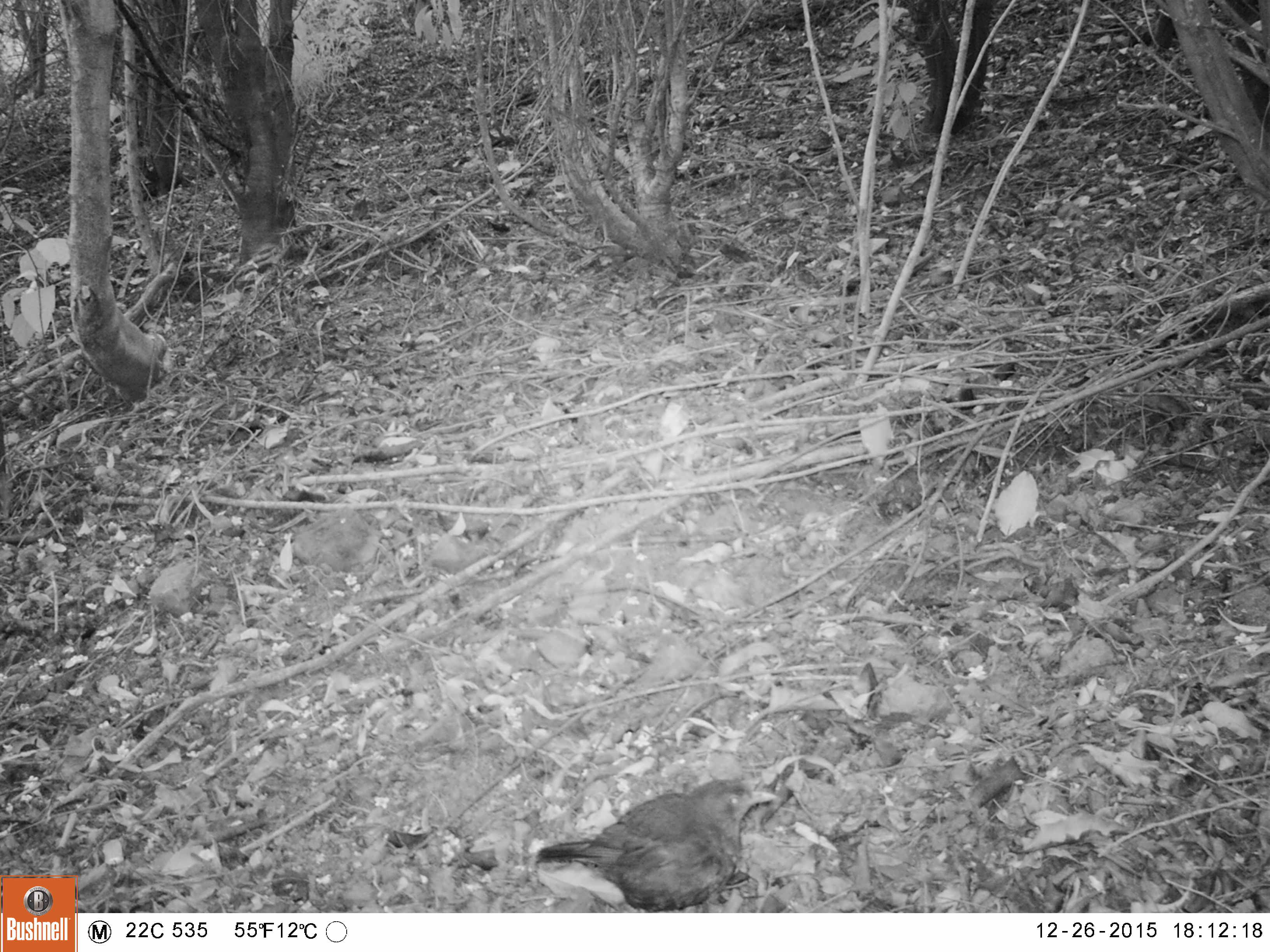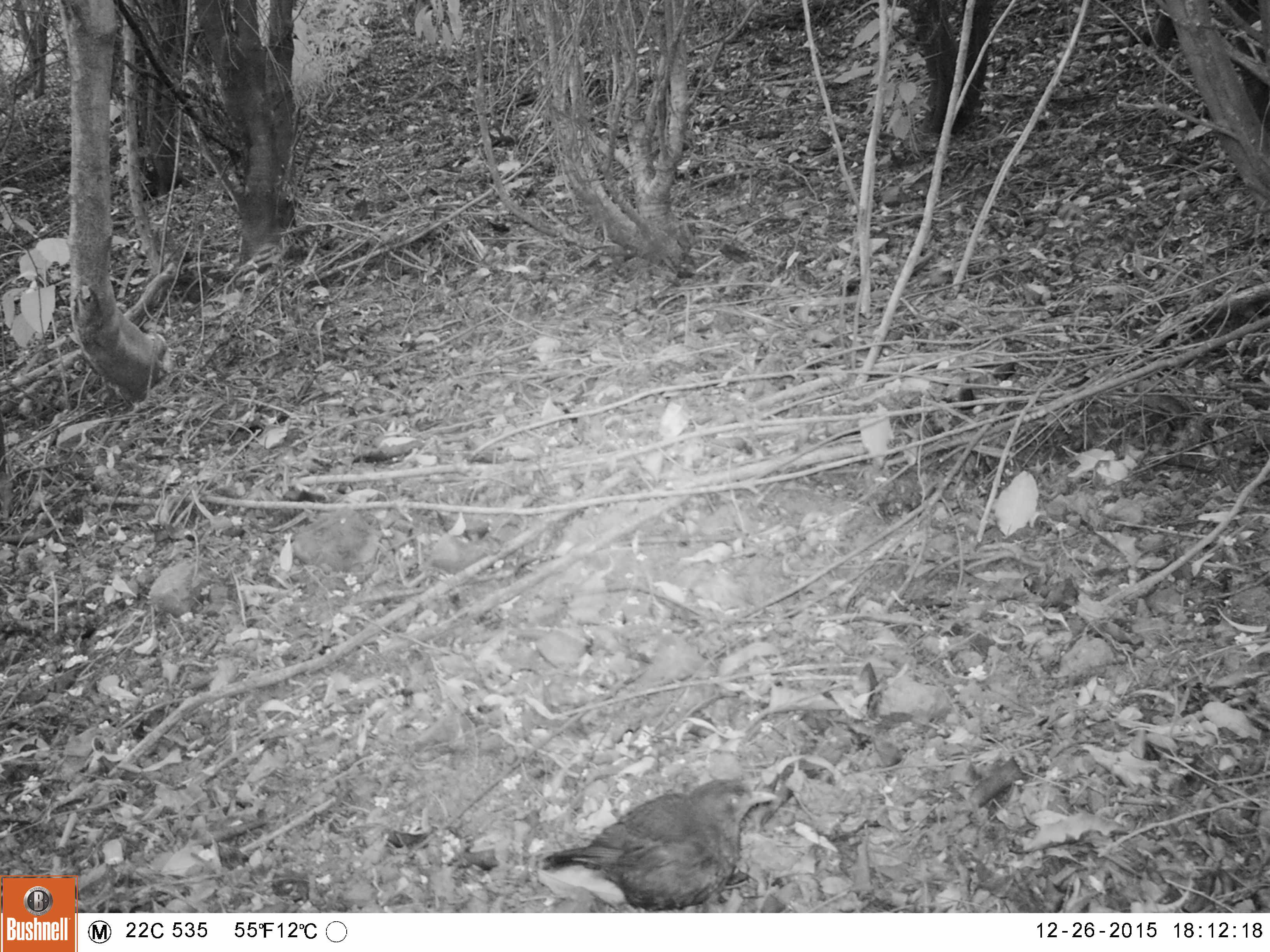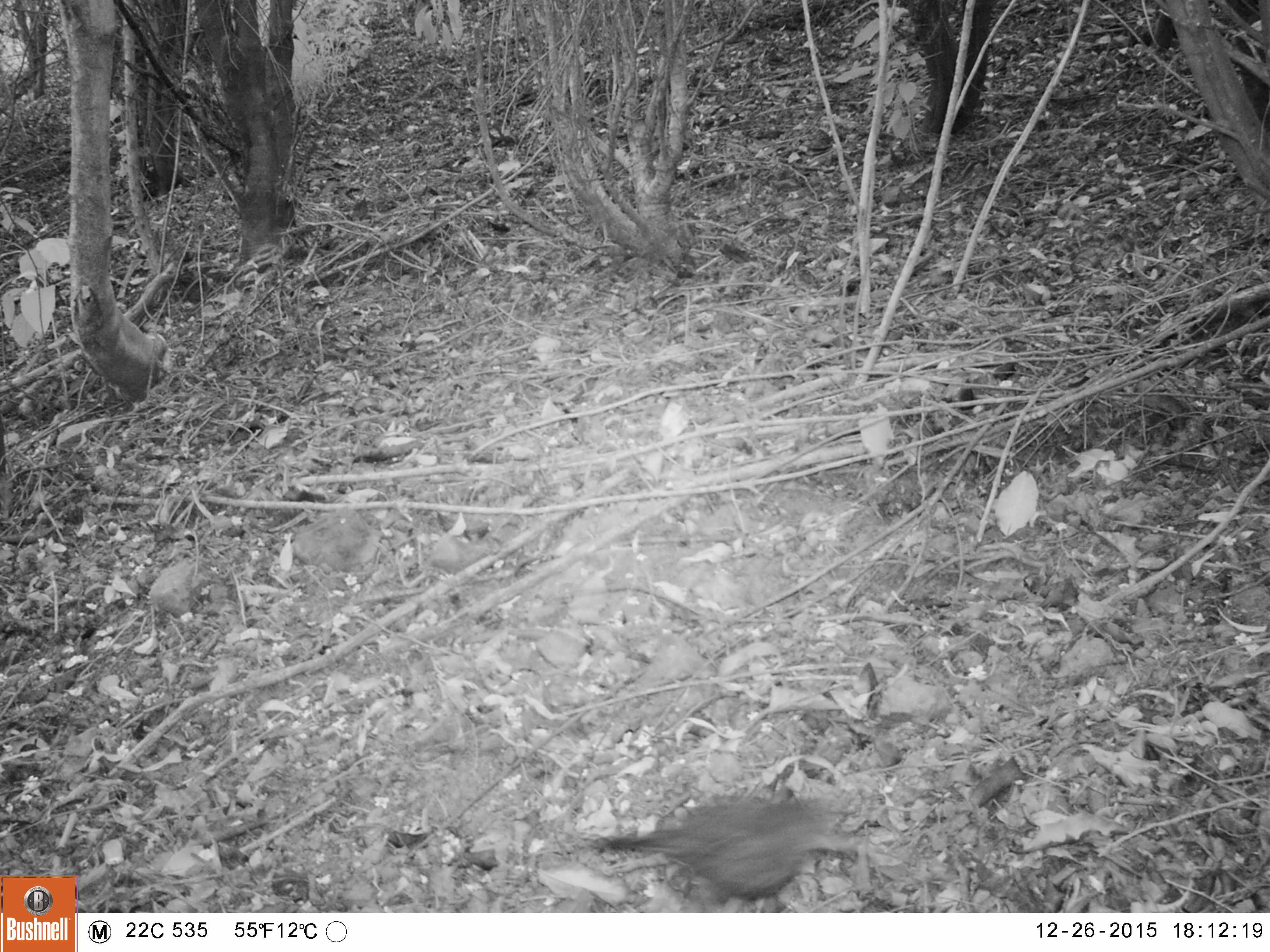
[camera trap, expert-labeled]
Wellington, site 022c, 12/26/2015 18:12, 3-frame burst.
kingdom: Animalia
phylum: Chordata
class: Aves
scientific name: Aves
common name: bird